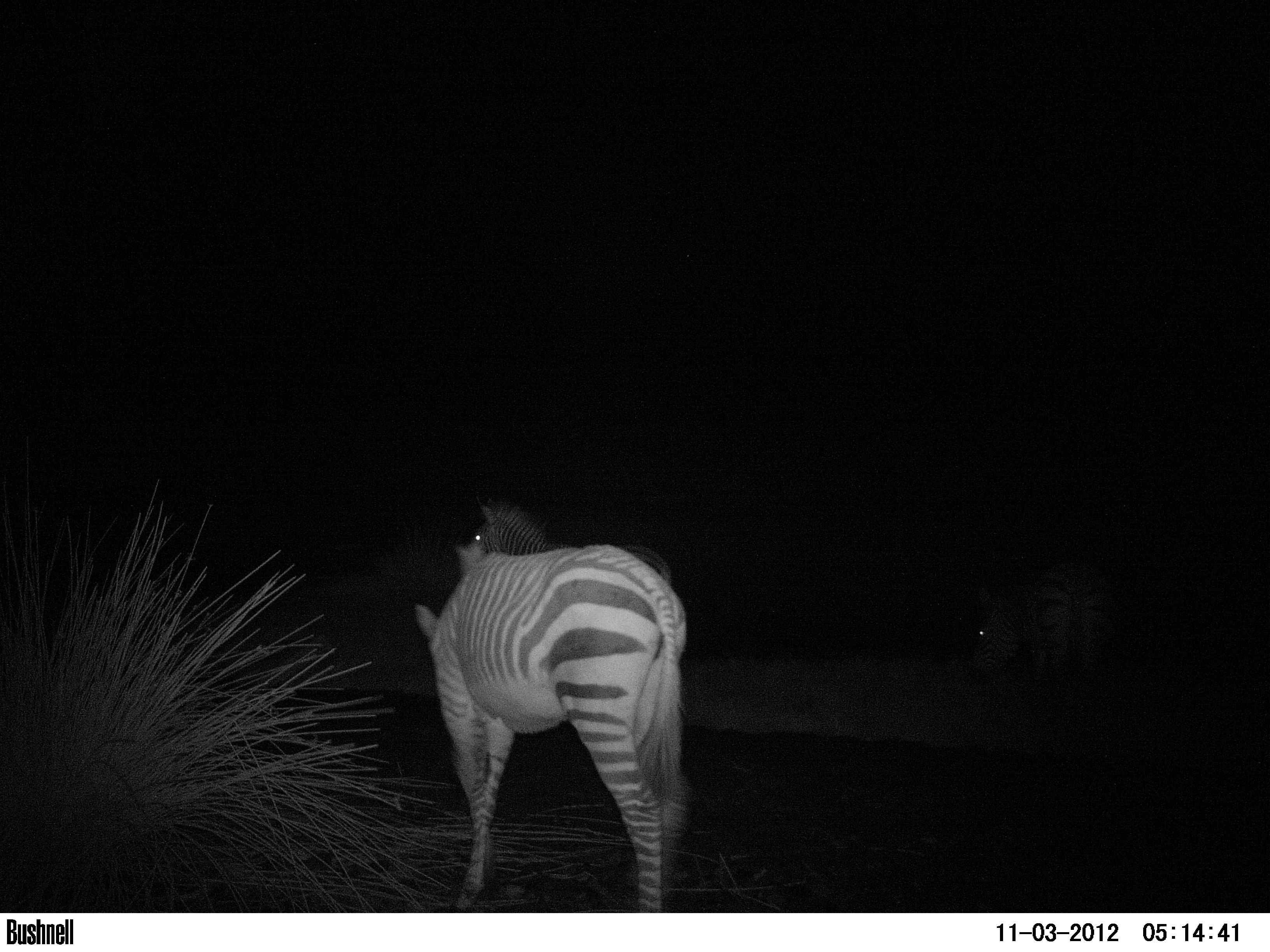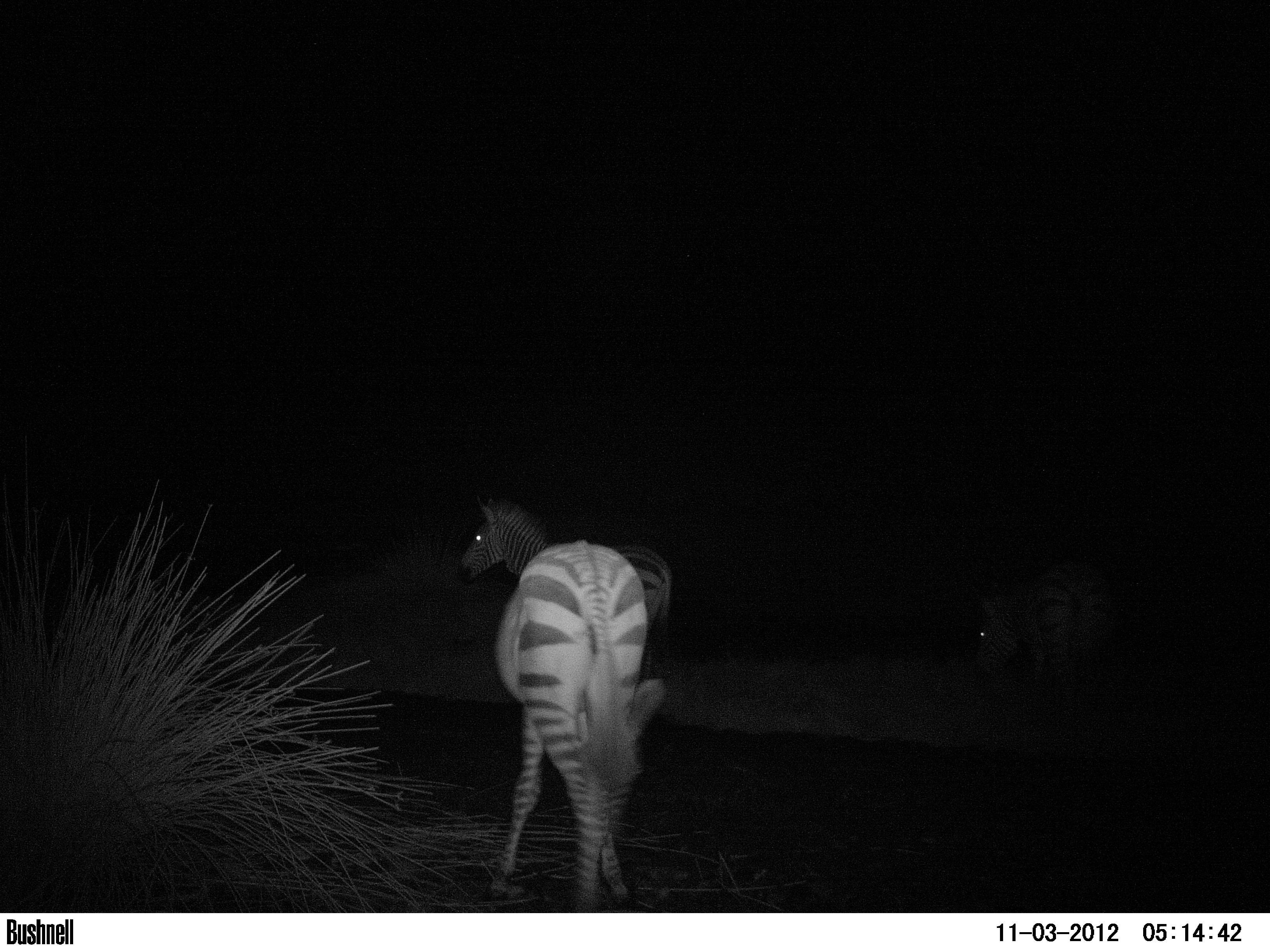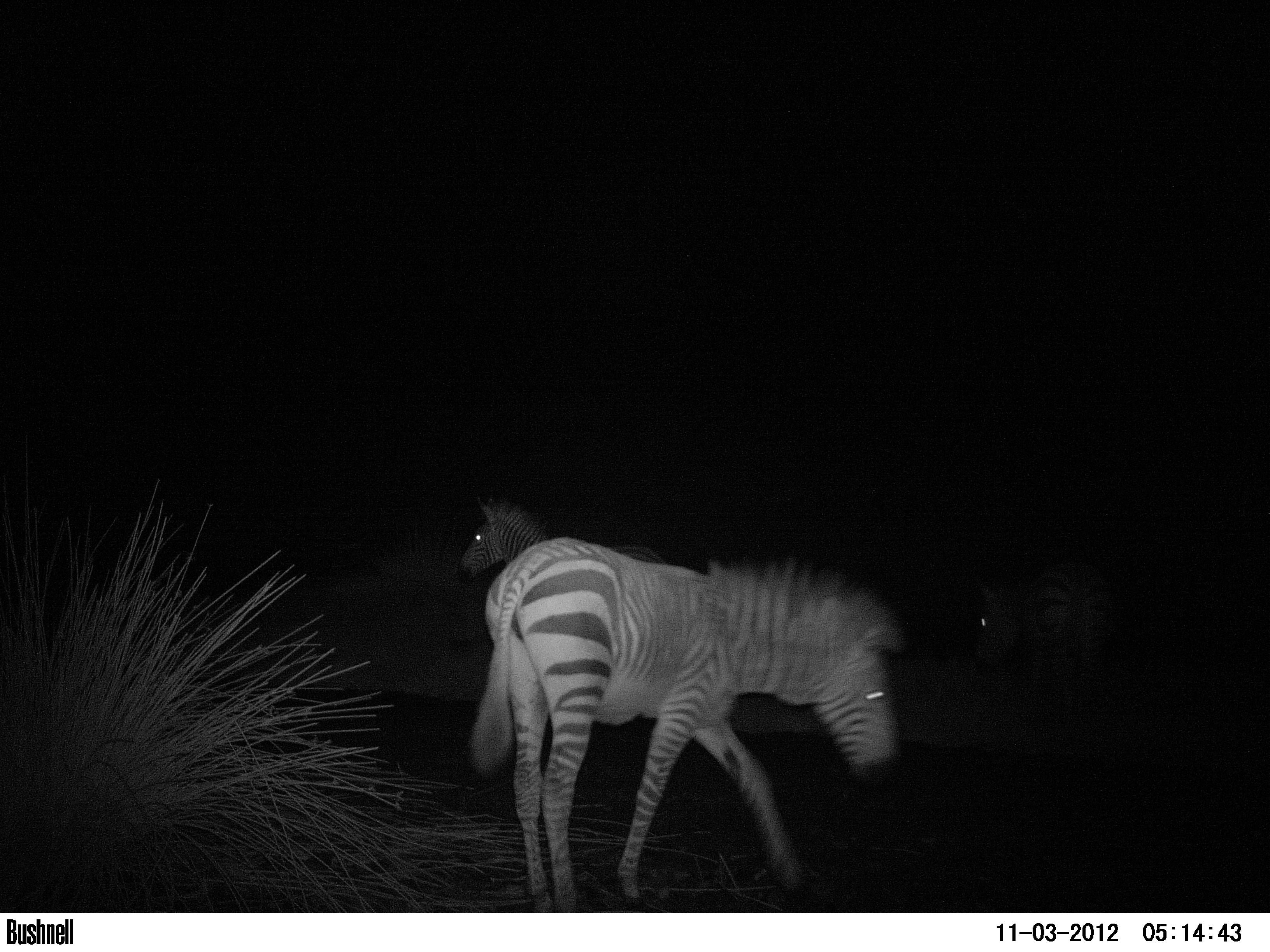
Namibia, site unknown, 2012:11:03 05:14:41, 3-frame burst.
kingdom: Animalia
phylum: Chordata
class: Mammalia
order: Perissodactyla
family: Equidae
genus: Equus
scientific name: Equus zebra hartmannae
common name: hartmann's mountain zebra